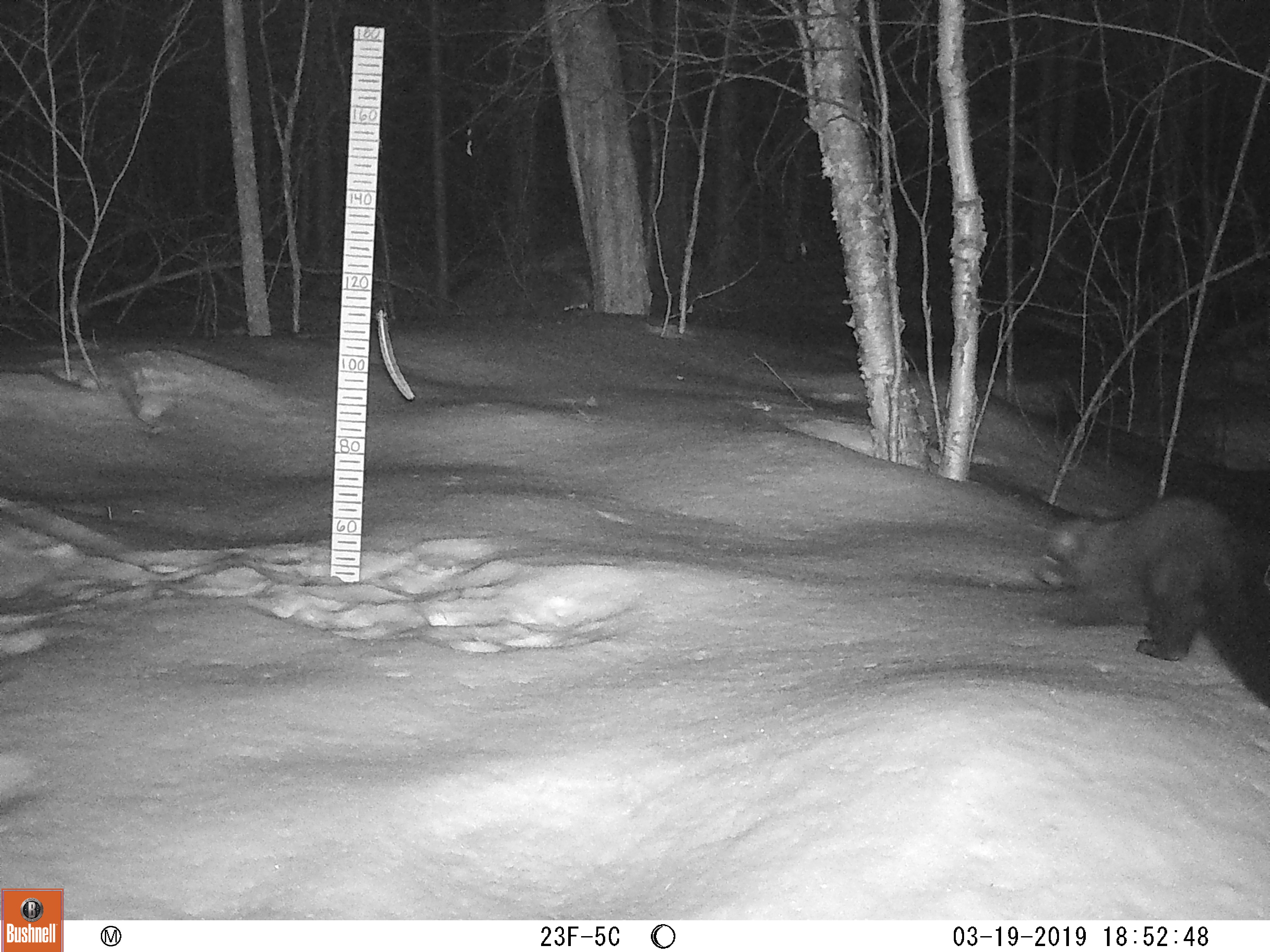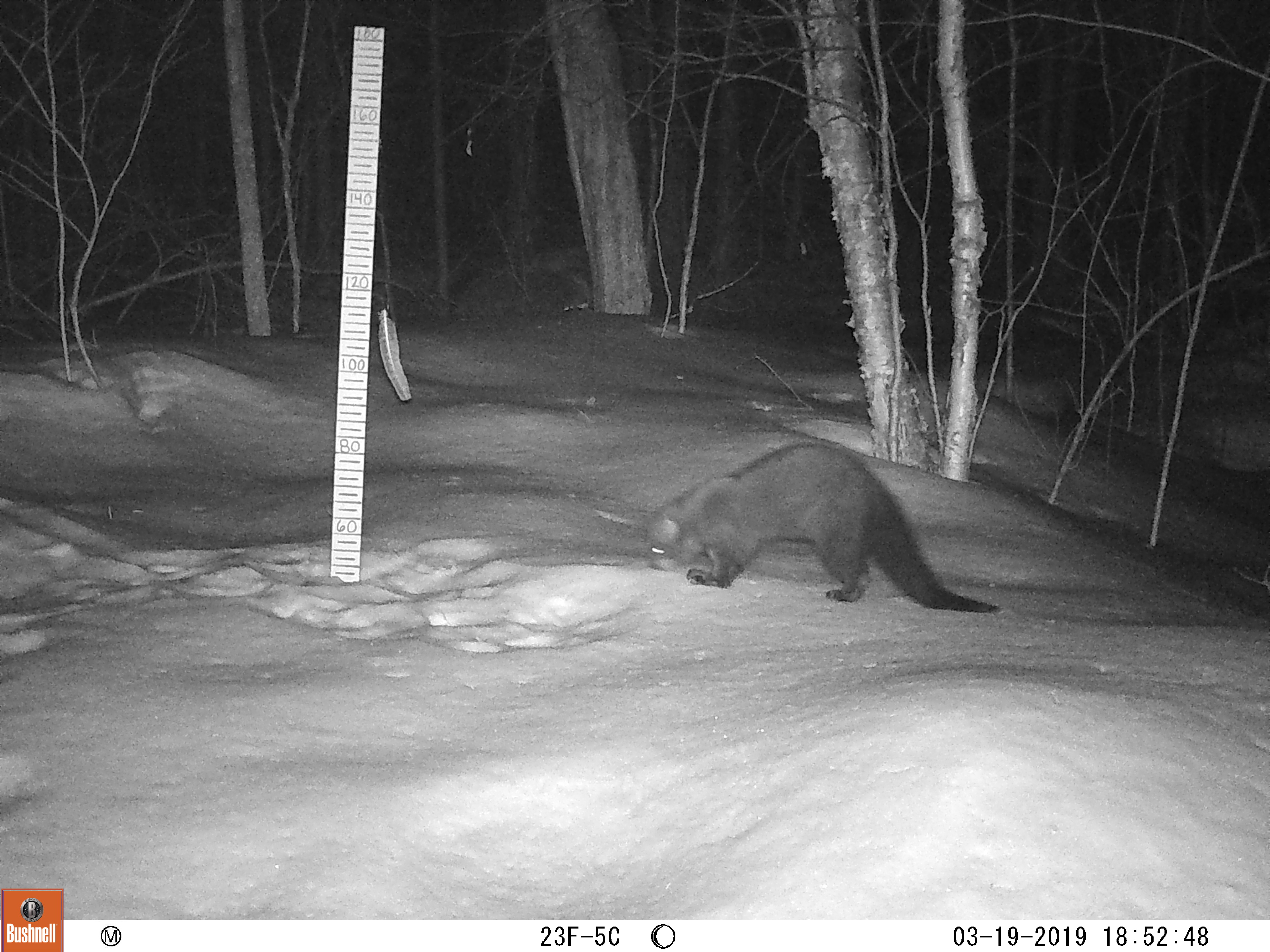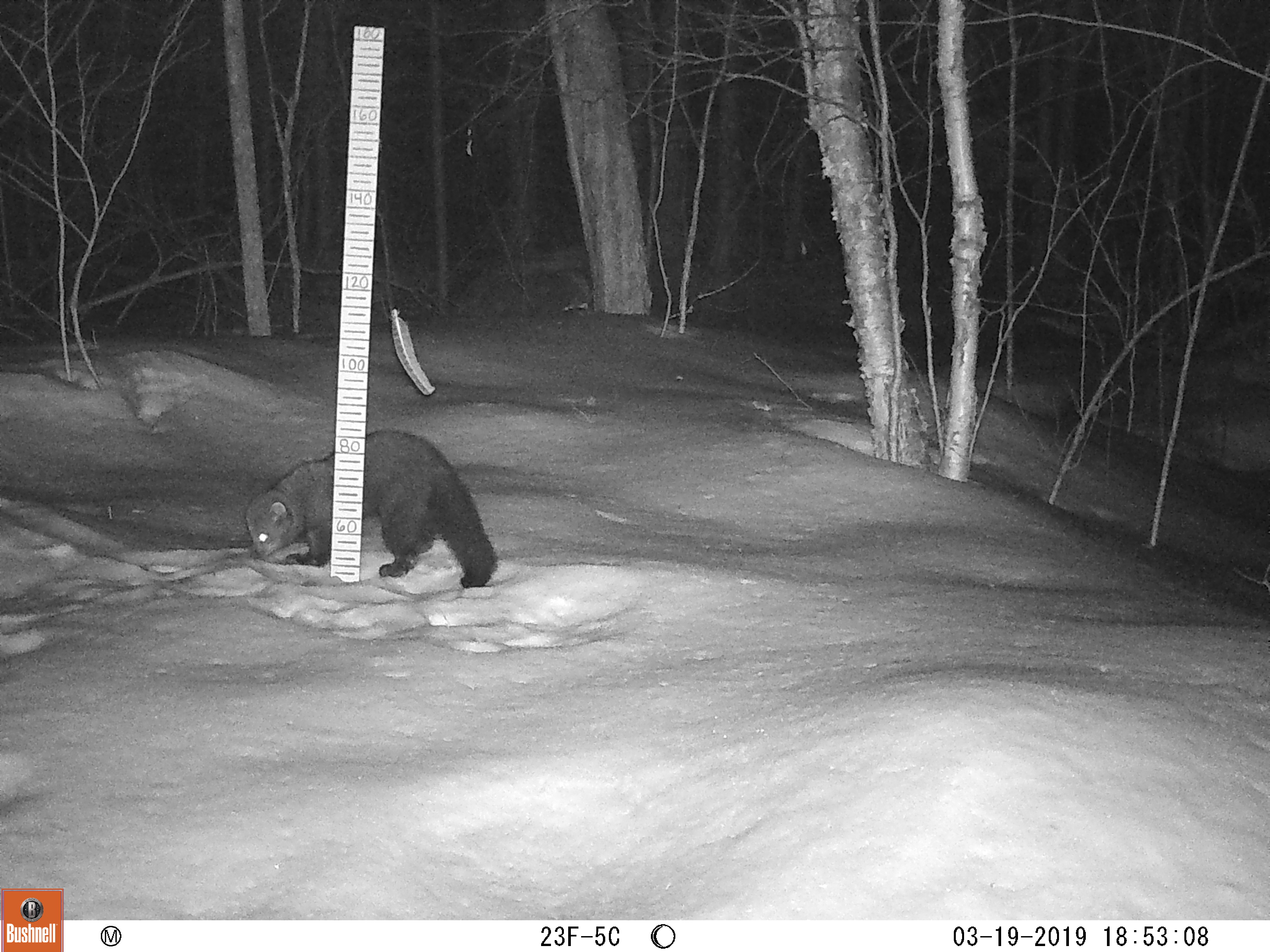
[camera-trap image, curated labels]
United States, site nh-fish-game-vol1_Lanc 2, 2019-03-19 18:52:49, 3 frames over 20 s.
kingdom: Animalia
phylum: Chordata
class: Mammalia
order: Carnivora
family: Mustelidae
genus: Pekania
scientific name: Pekania pennanti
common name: fisher